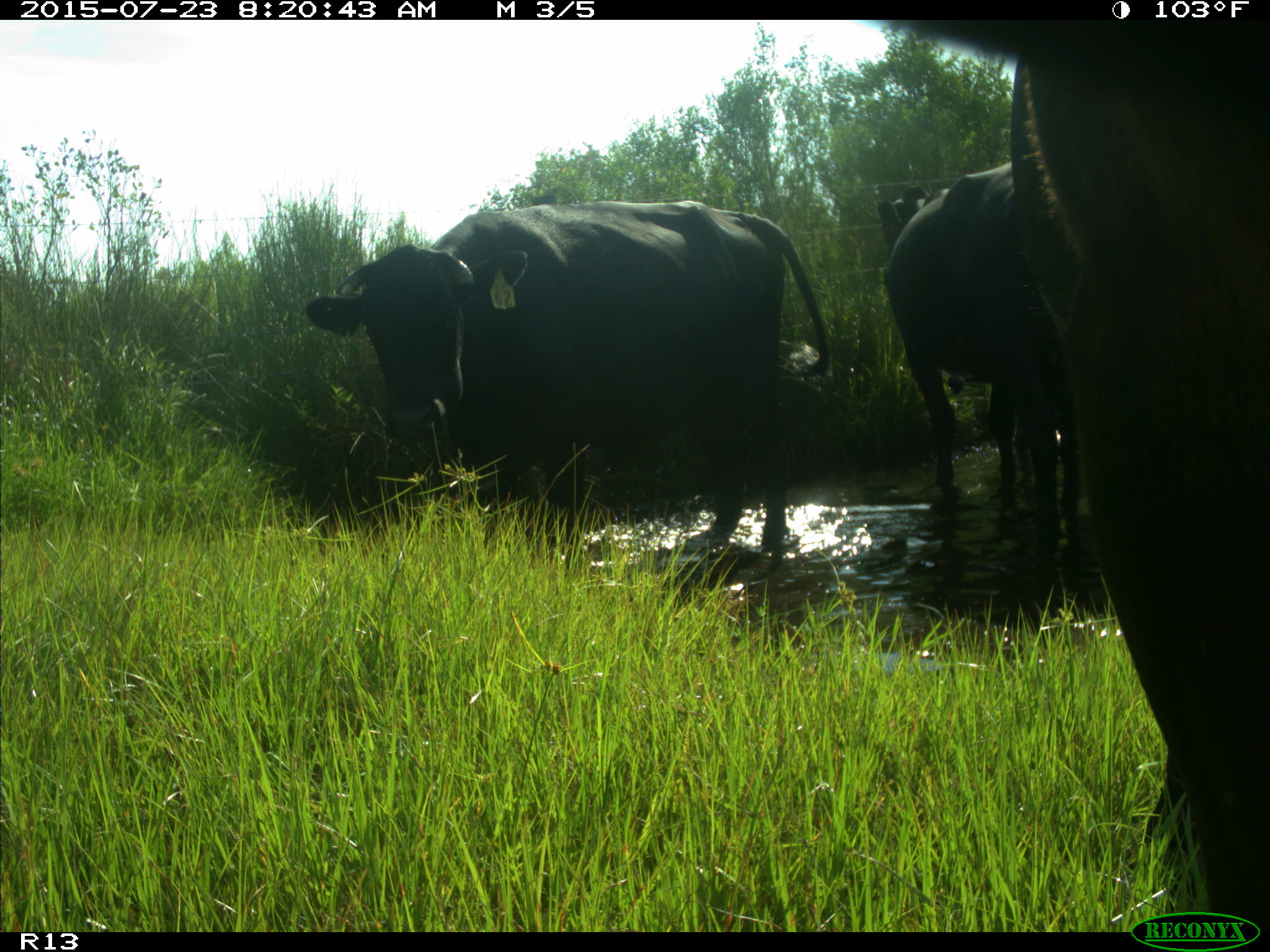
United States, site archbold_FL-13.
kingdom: Animalia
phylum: Chordata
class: Mammalia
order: Artiodactyla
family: Bovidae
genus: Bos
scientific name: Bos taurus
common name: domestic cow